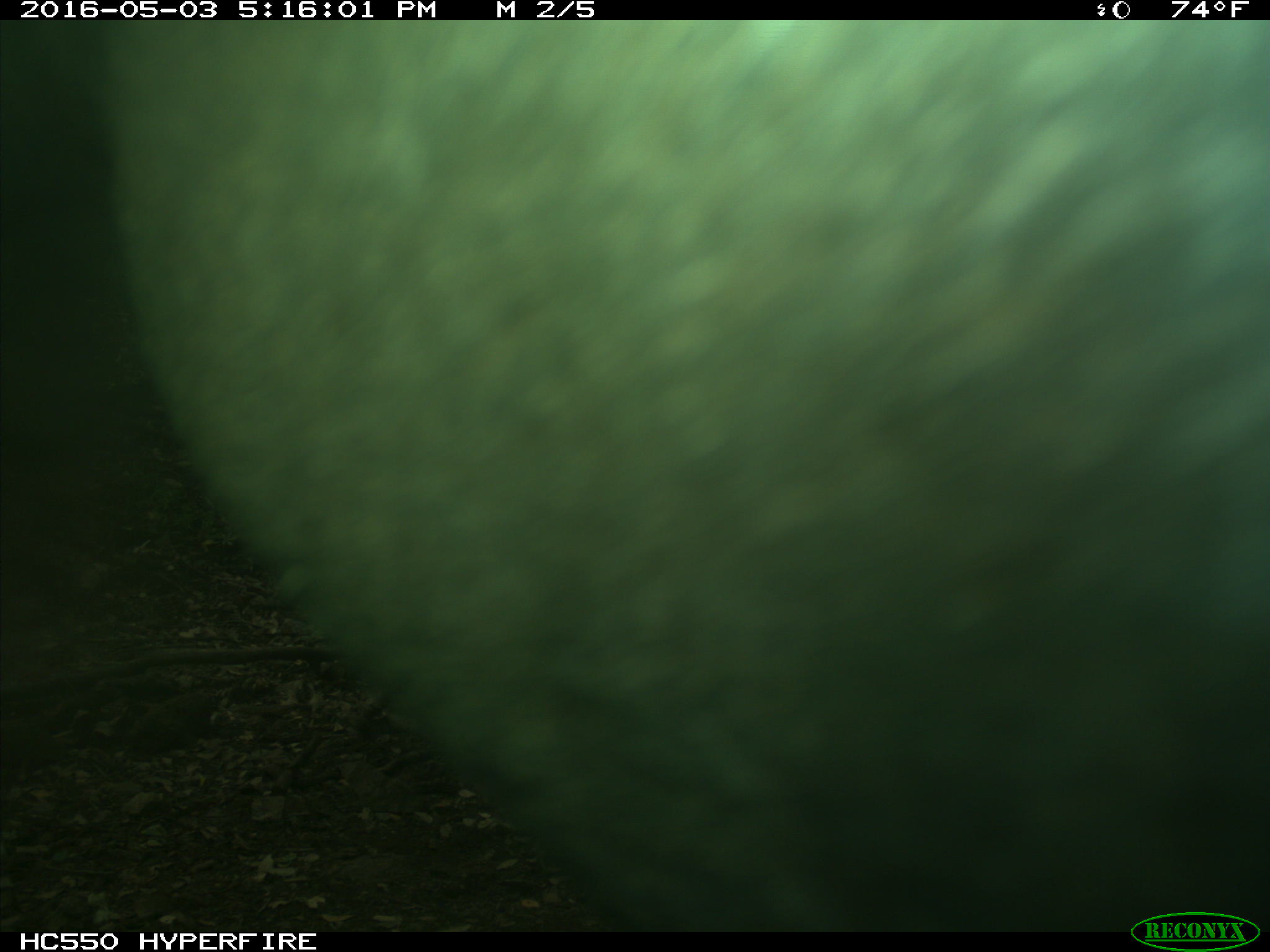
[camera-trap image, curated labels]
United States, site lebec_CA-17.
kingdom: Animalia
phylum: Chordata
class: Mammalia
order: Artiodactyla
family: Bovidae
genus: Bos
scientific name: Bos taurus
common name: domestic cow